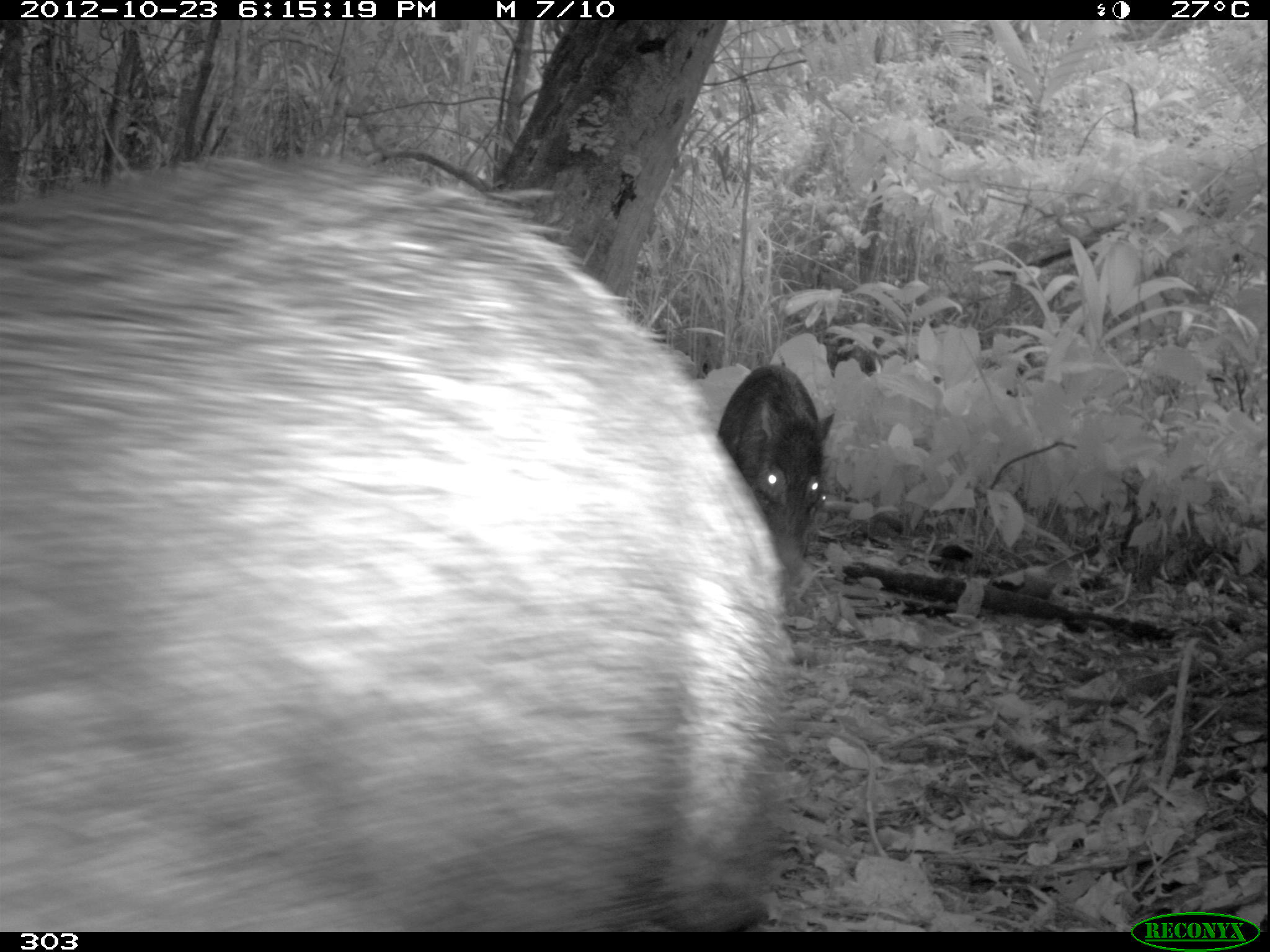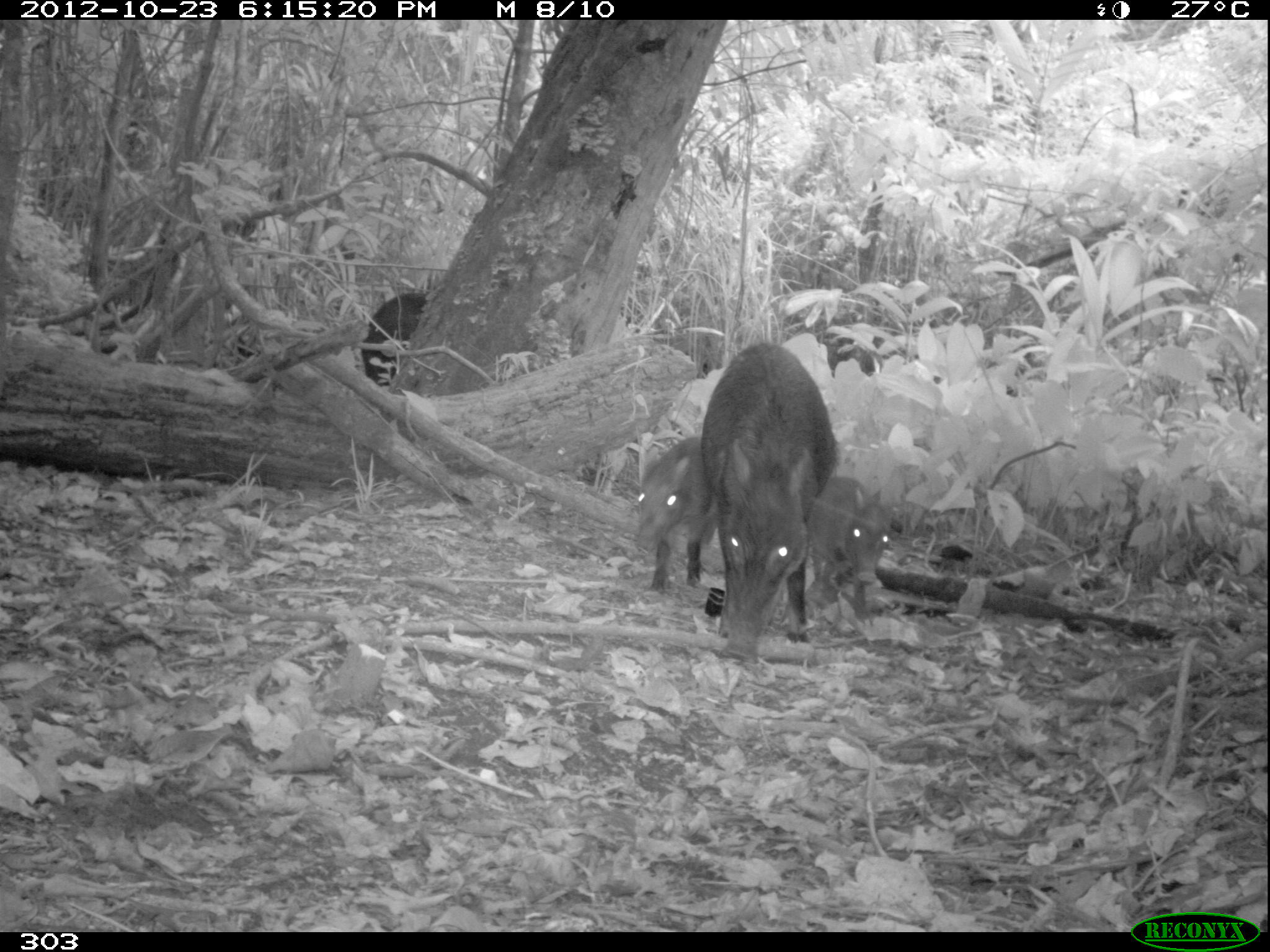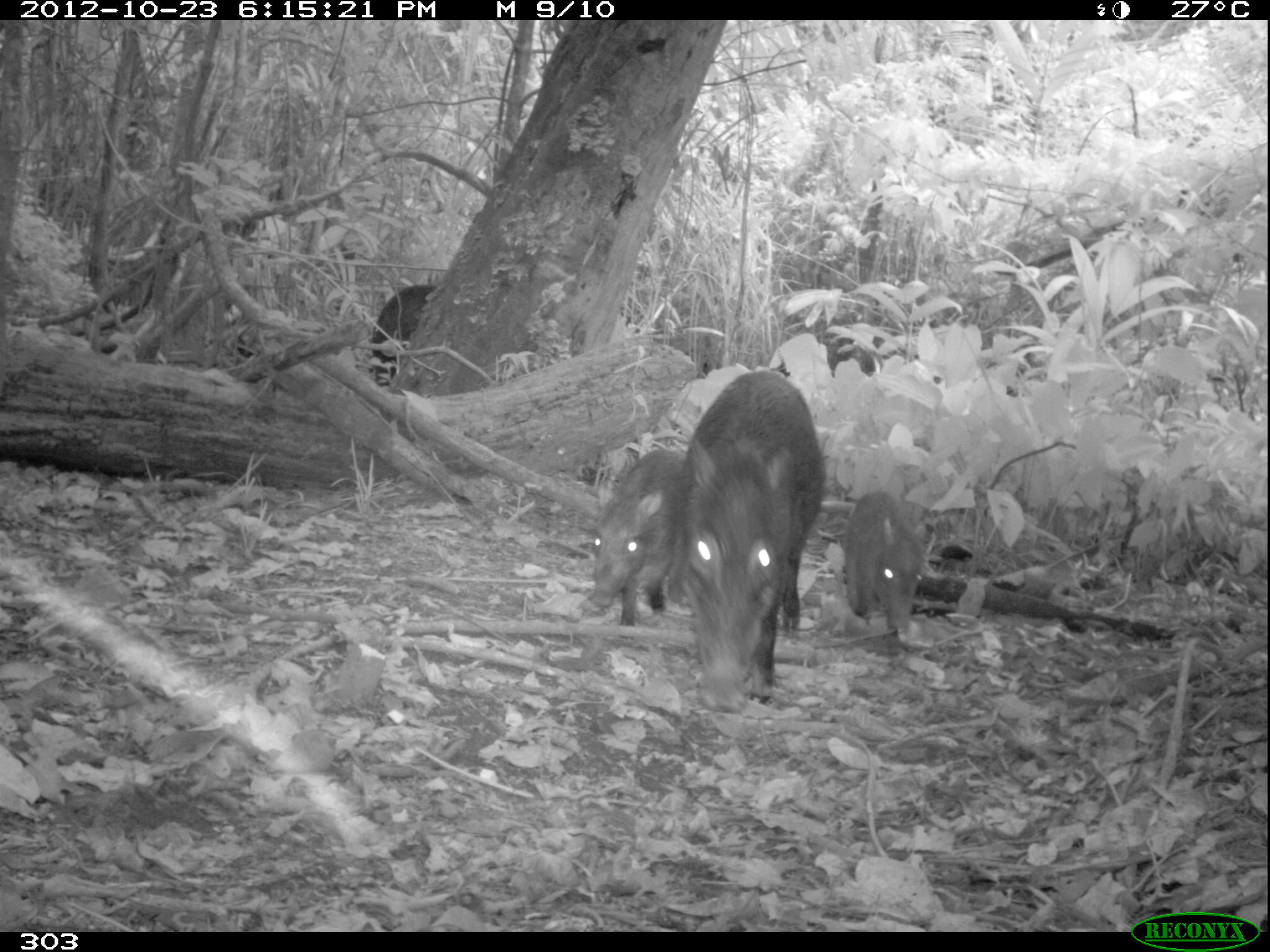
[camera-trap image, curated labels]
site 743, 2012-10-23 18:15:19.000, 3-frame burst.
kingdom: Animalia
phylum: Chordata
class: Mammalia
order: Artiodactyla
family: Tayassuidae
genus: Tayassu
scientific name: Tayassu pecari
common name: white-lipped peccary